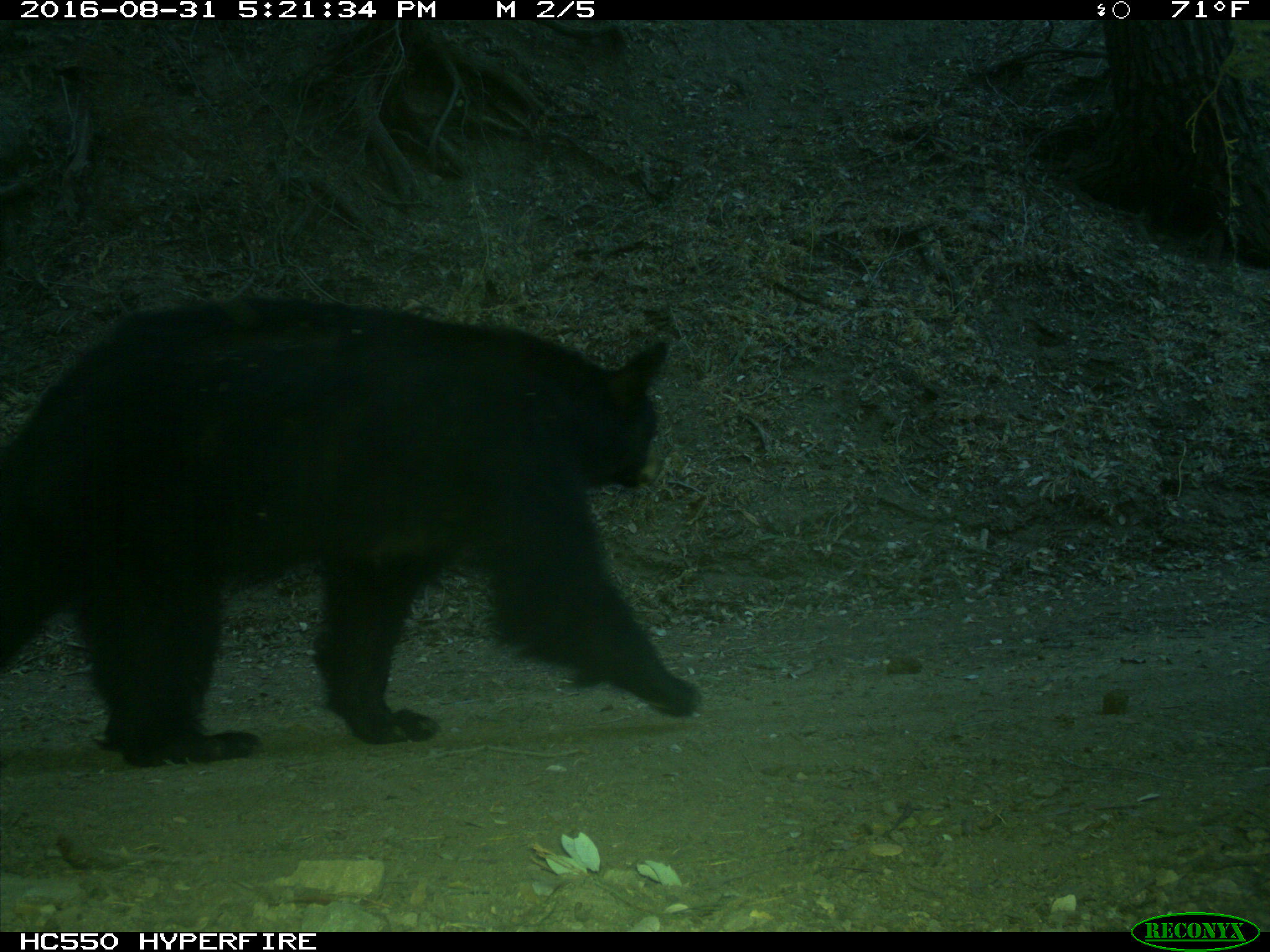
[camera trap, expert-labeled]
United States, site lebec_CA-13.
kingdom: Animalia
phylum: Chordata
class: Mammalia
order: Carnivora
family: Ursidae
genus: Ursus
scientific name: Ursus americanus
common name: american black bear